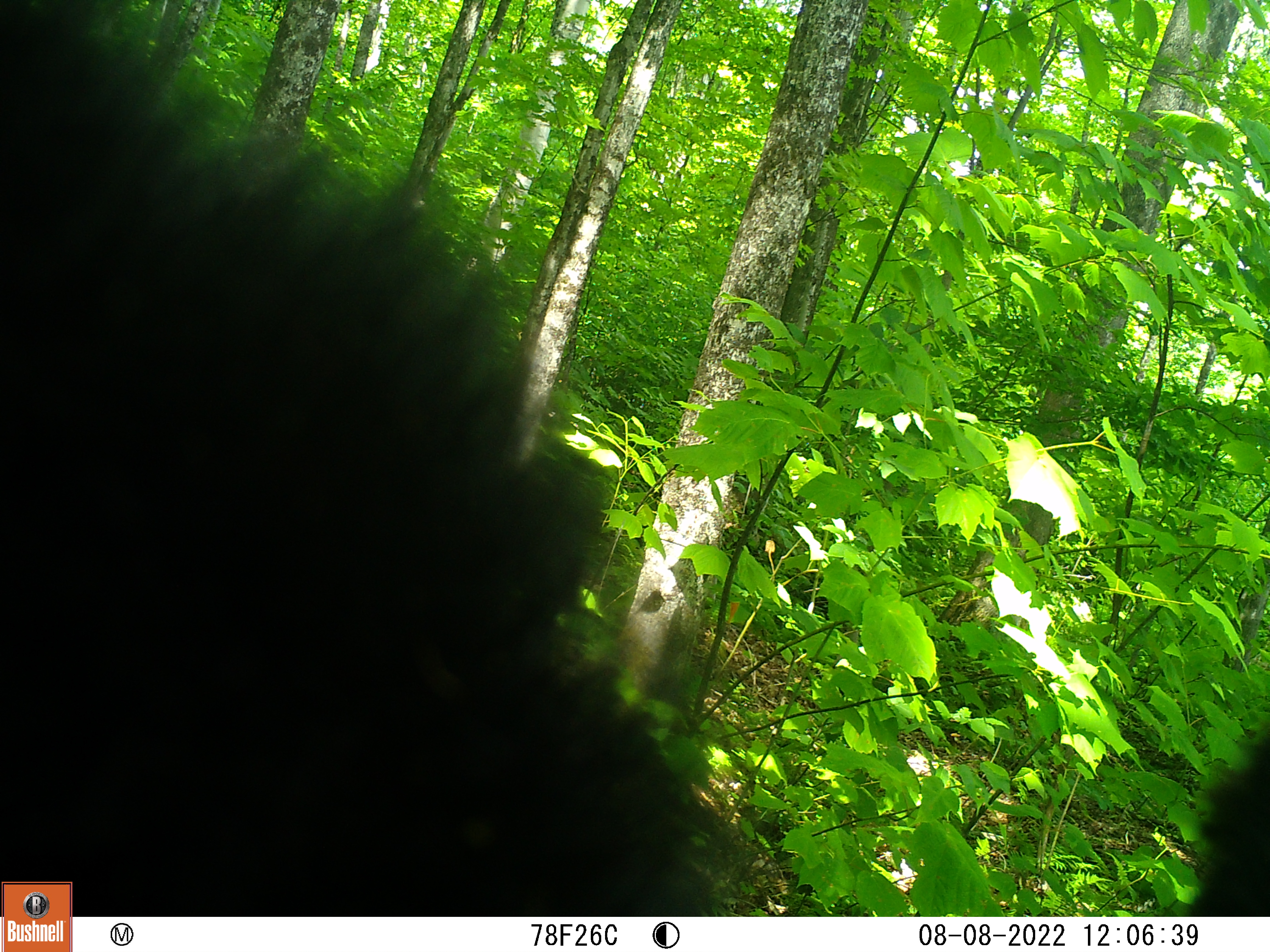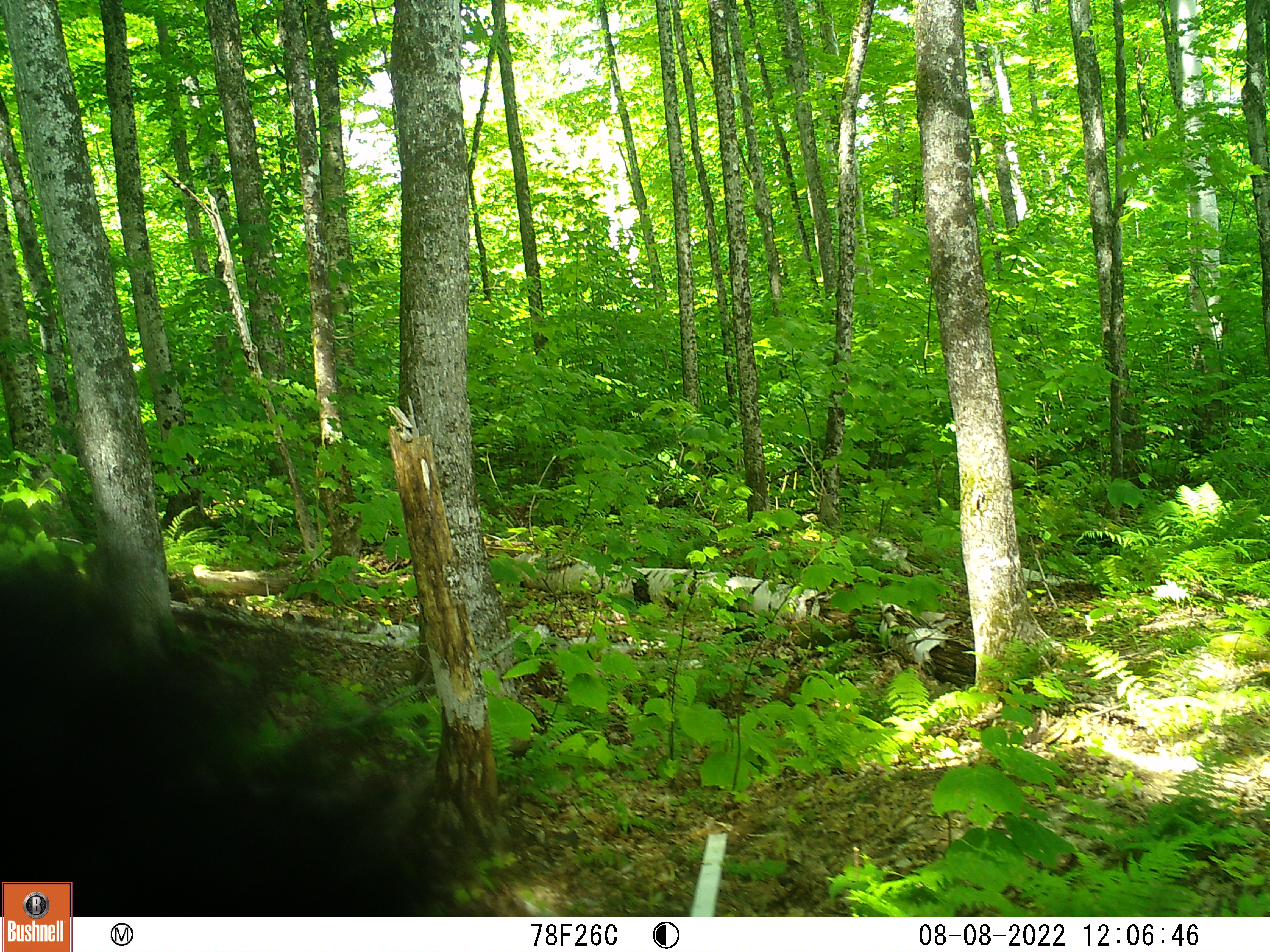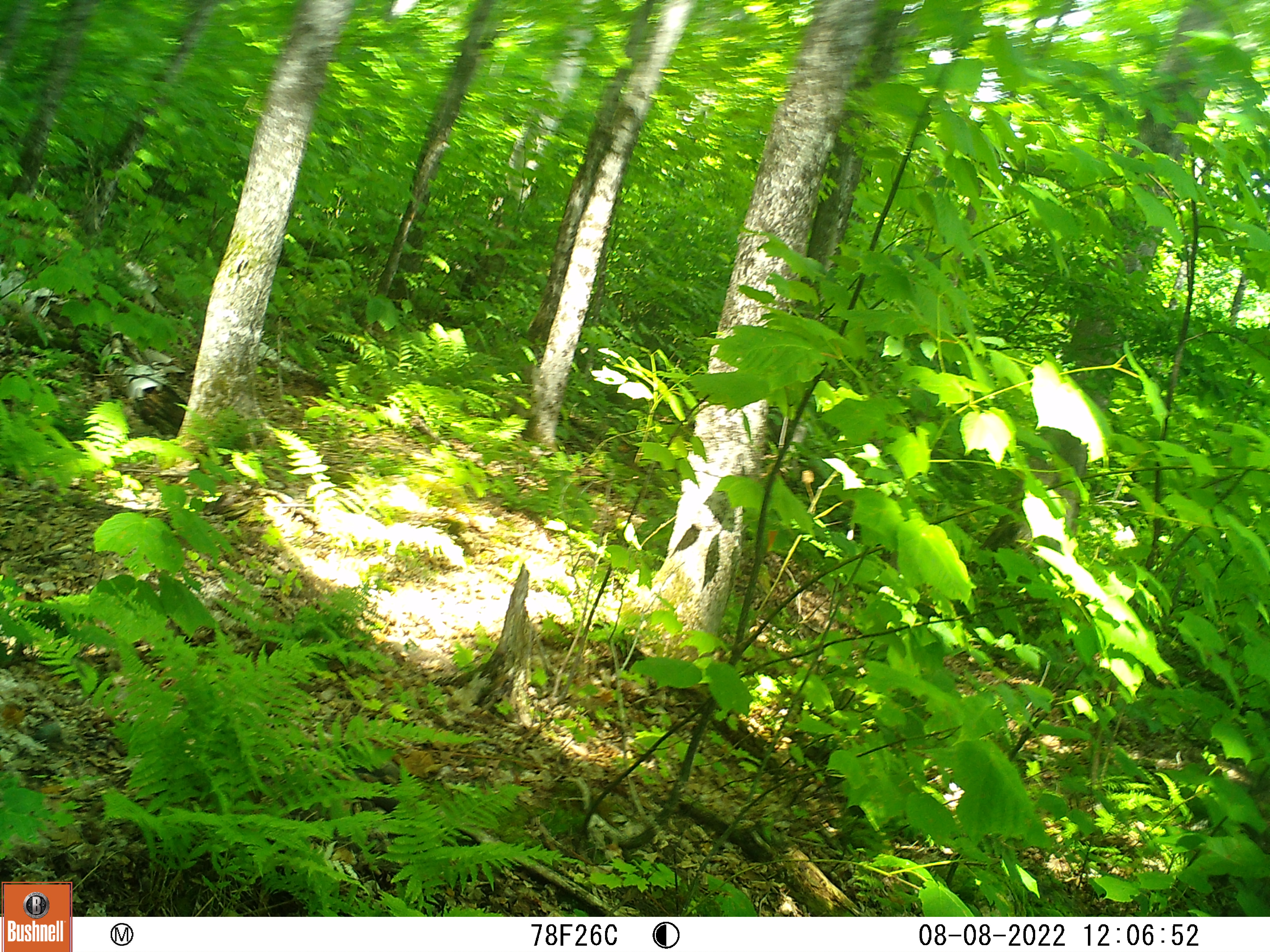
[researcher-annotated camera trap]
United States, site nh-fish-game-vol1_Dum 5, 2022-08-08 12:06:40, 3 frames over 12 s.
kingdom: Animalia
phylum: Chordata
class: Mammalia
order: Carnivora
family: Ursidae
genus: Ursus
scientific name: Ursus americanus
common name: black bear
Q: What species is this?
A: Black bear (Ursus americanus).